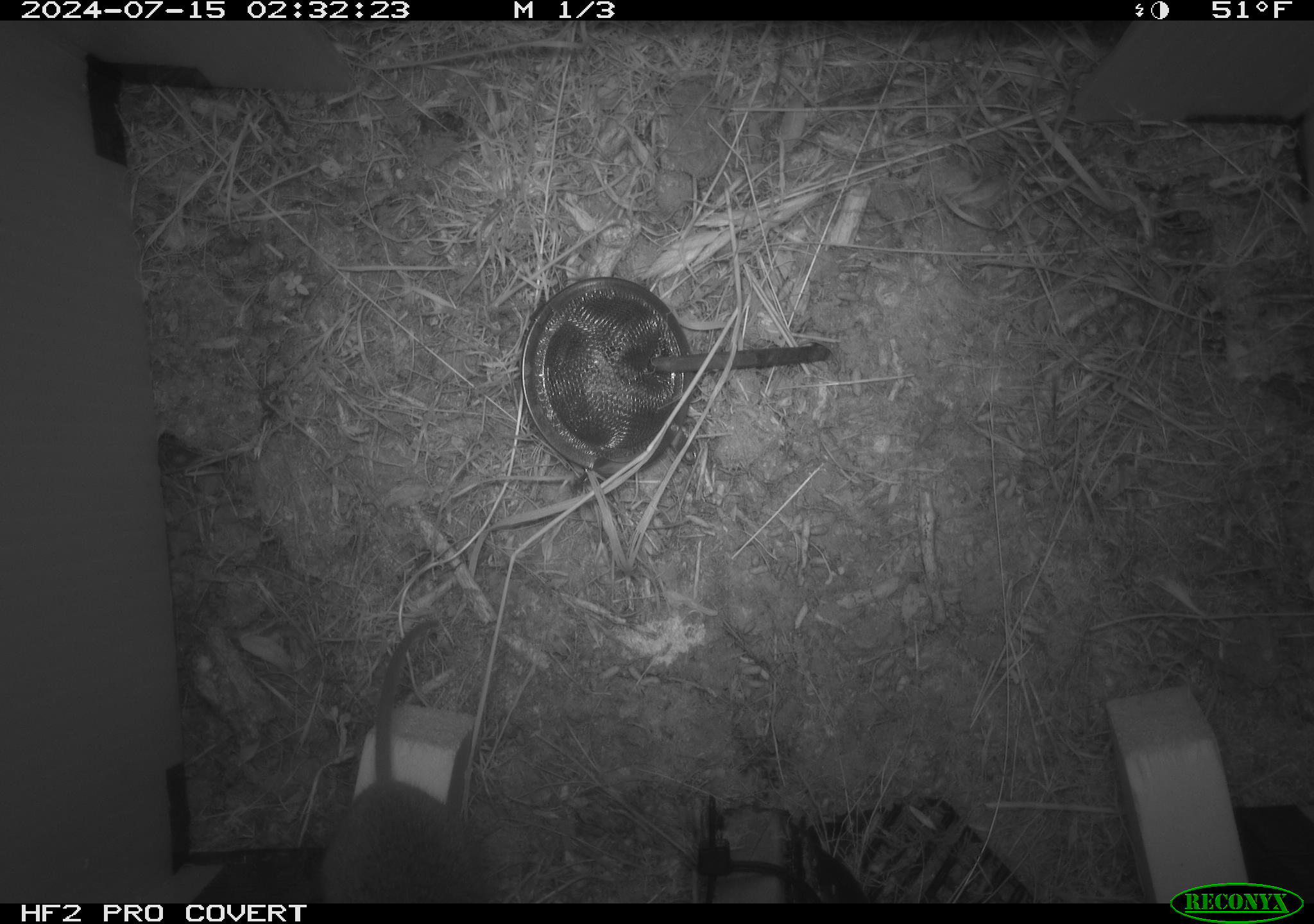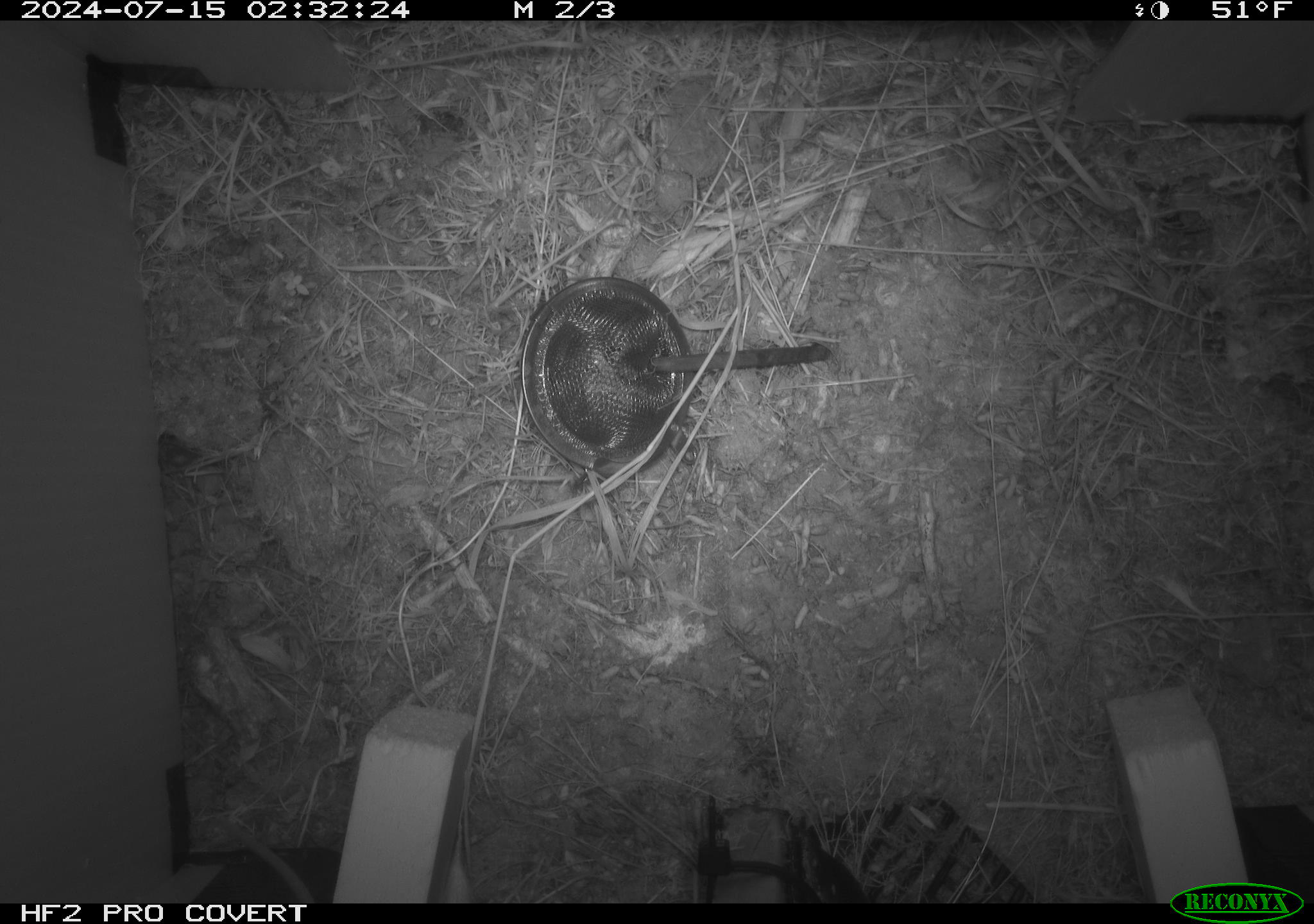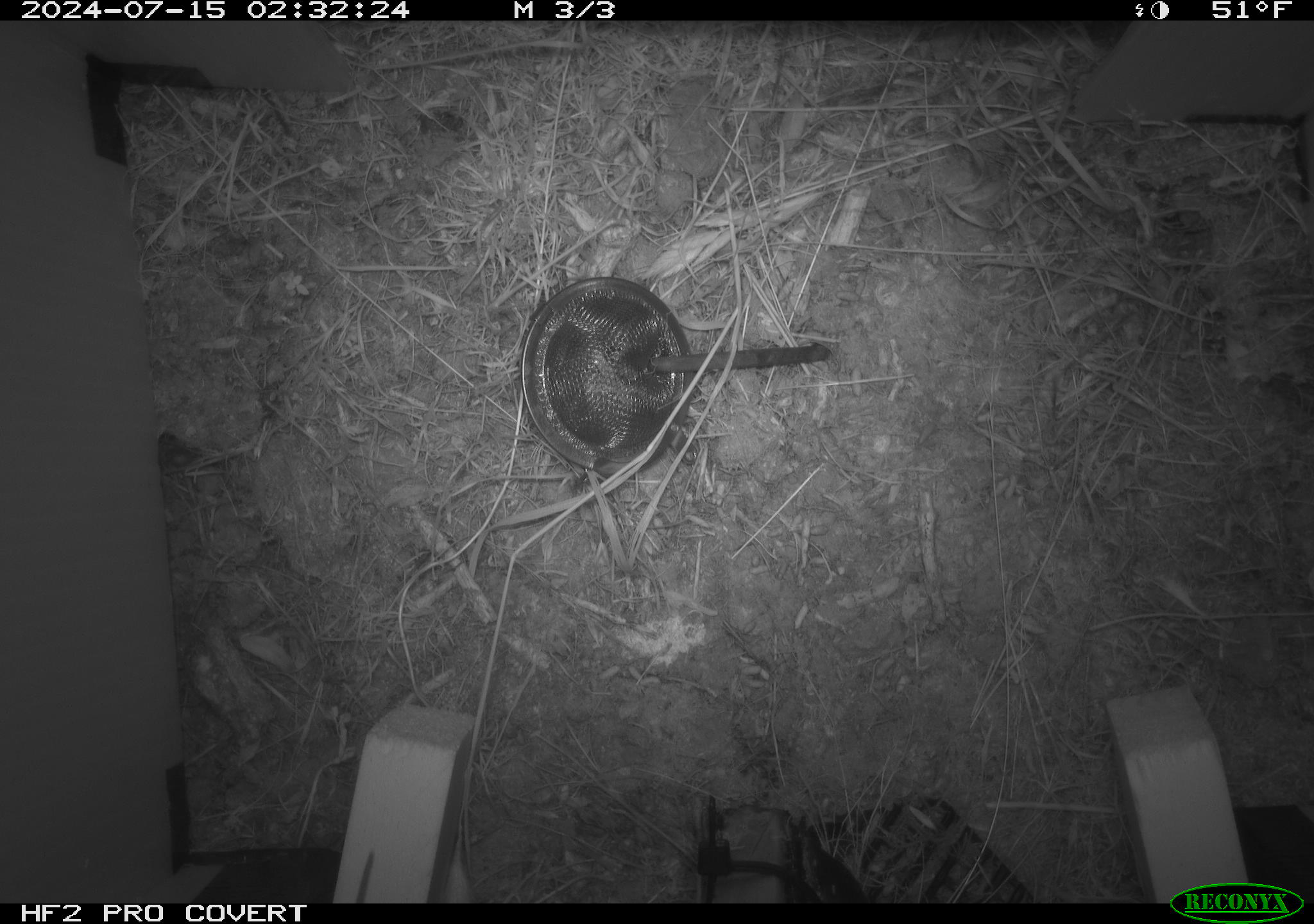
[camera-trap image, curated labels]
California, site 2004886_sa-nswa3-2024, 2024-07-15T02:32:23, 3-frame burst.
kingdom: Animalia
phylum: Chordata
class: Mammalia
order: Rodentia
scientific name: Rodentia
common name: rodent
Rodent (Rodentia).